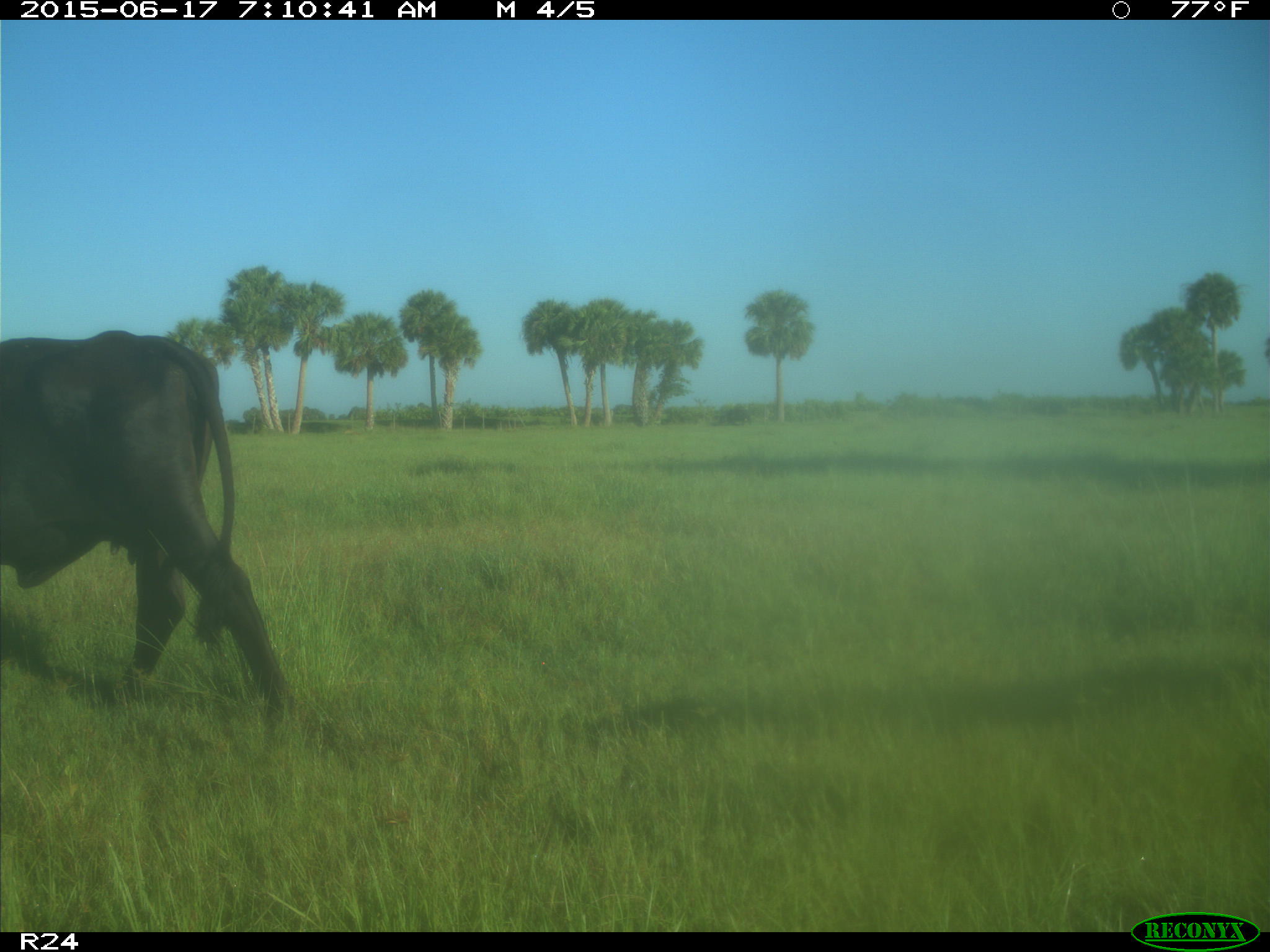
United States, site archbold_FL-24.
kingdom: Animalia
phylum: Chordata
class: Mammalia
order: Artiodactyla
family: Bovidae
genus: Bos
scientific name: Bos taurus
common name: domestic cow